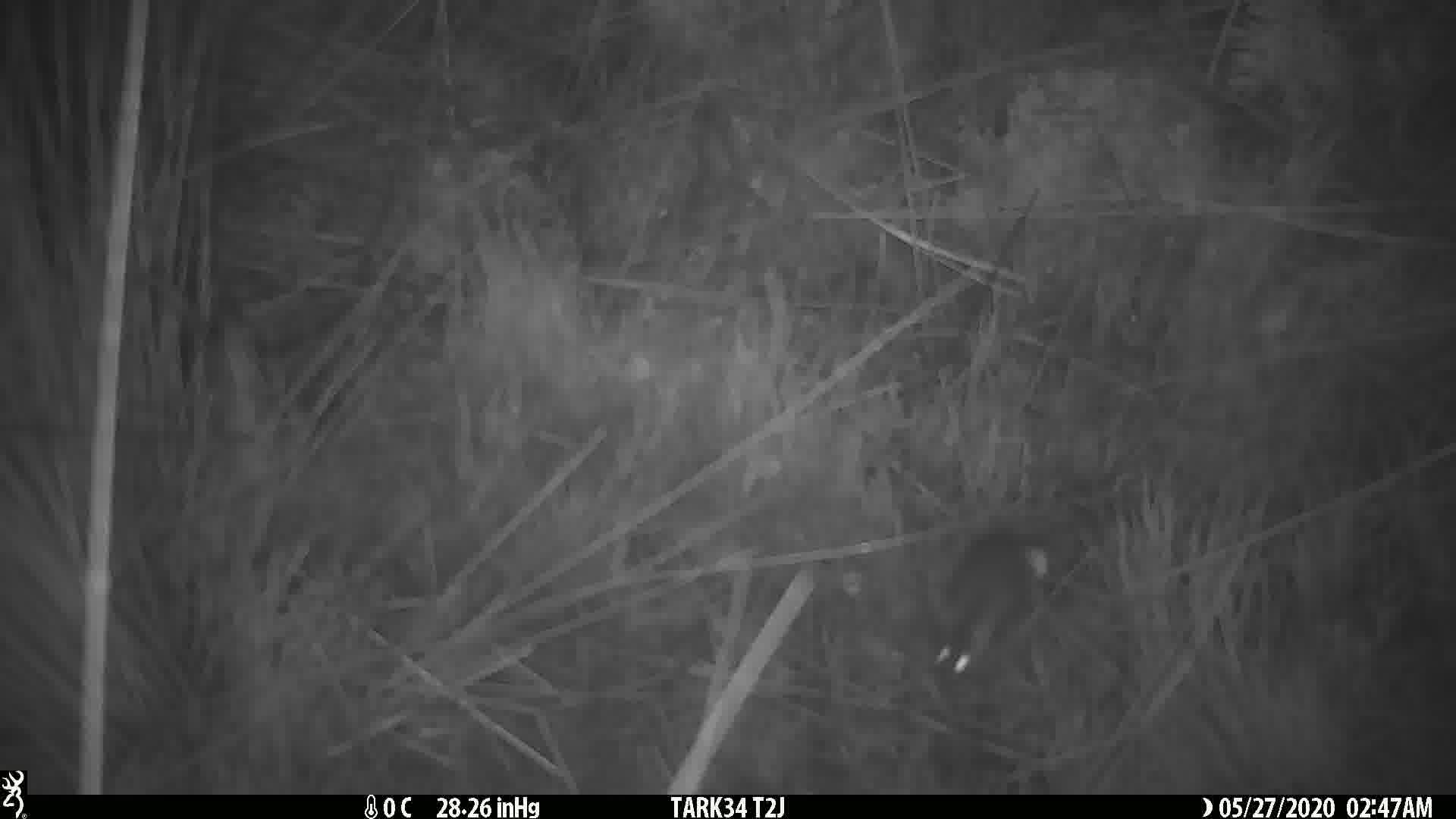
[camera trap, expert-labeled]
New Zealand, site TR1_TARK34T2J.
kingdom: Animalia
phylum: Chordata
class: Mammalia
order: Rodentia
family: Muridae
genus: Mus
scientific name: Mus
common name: mouse